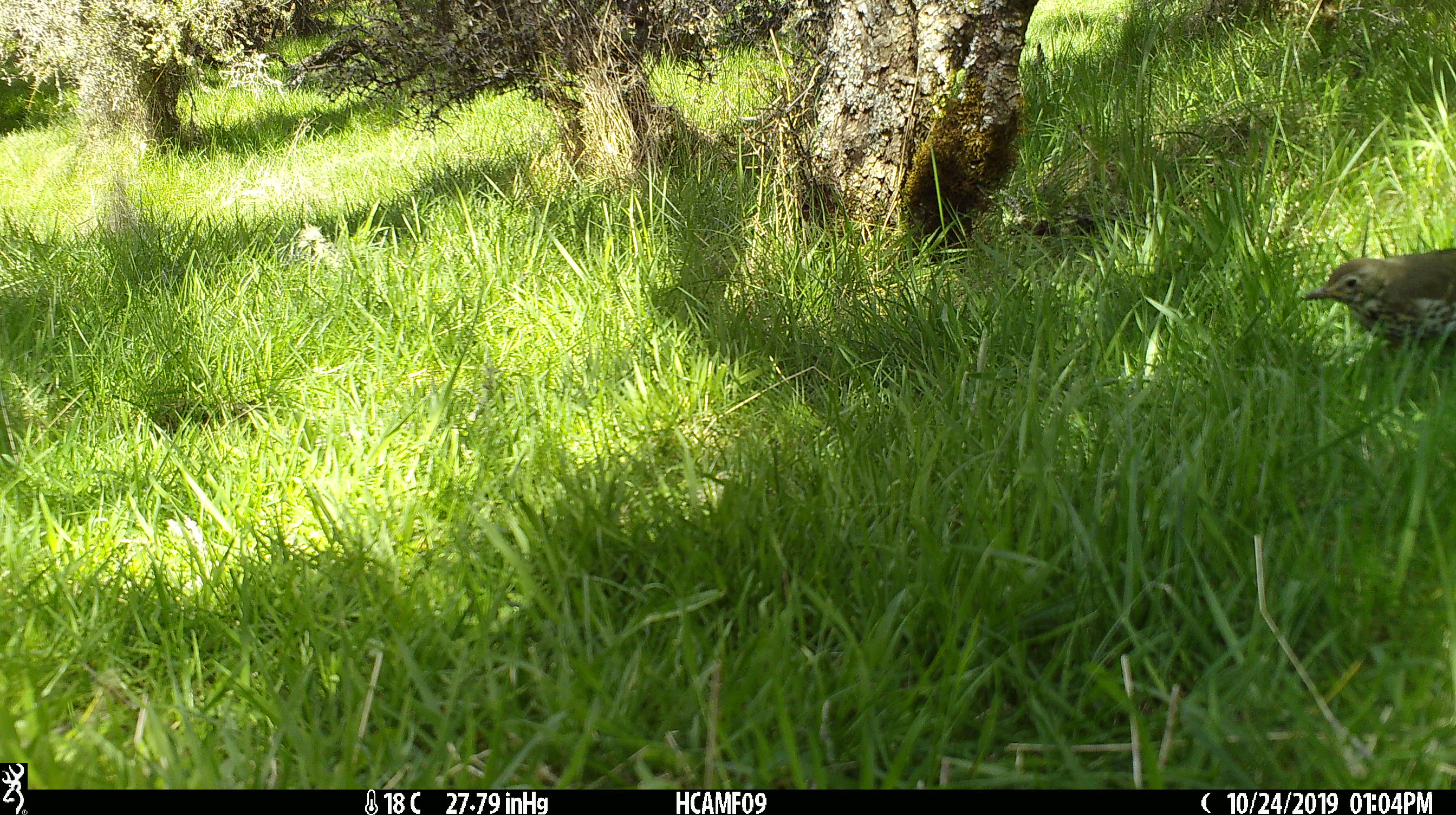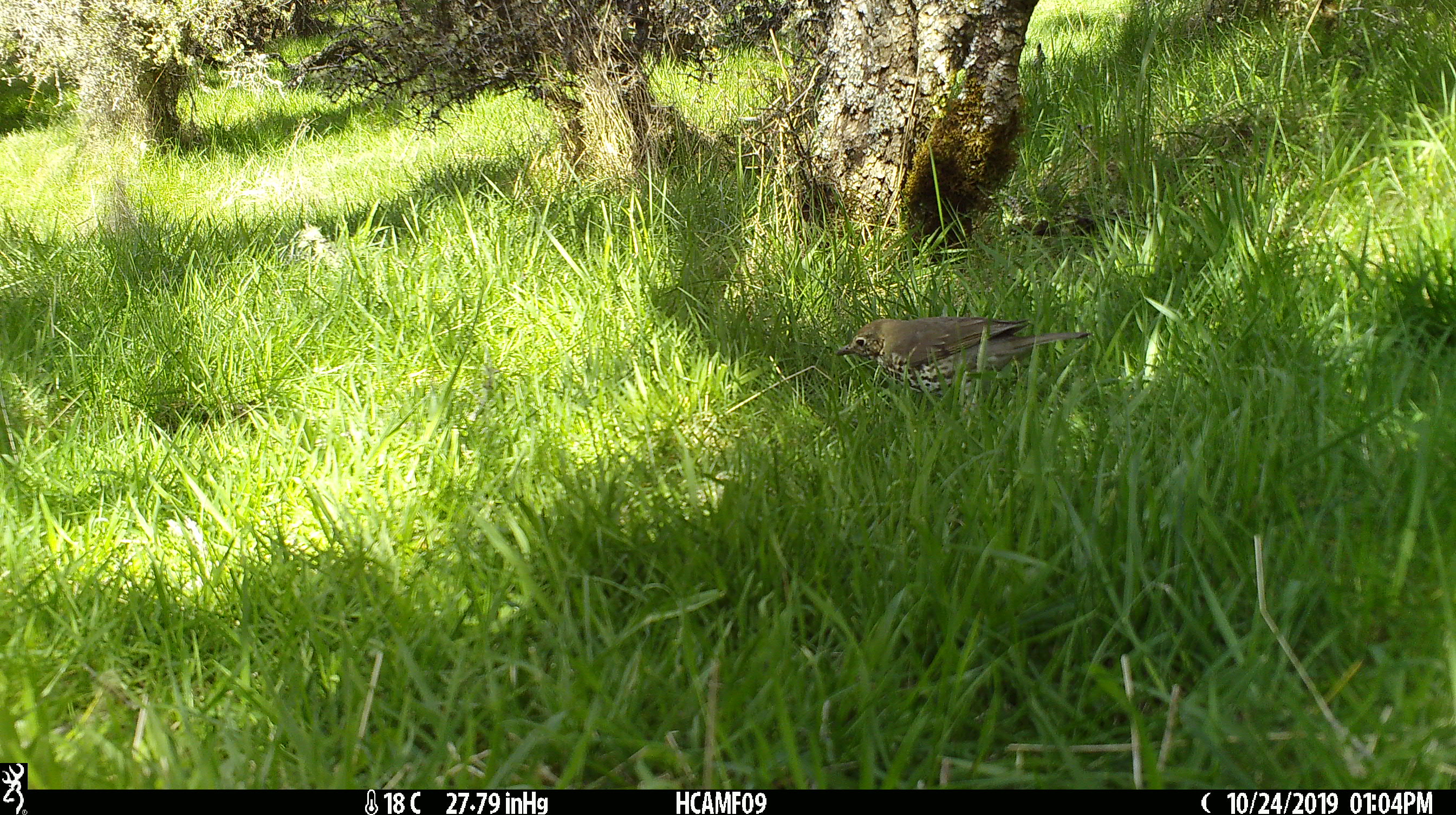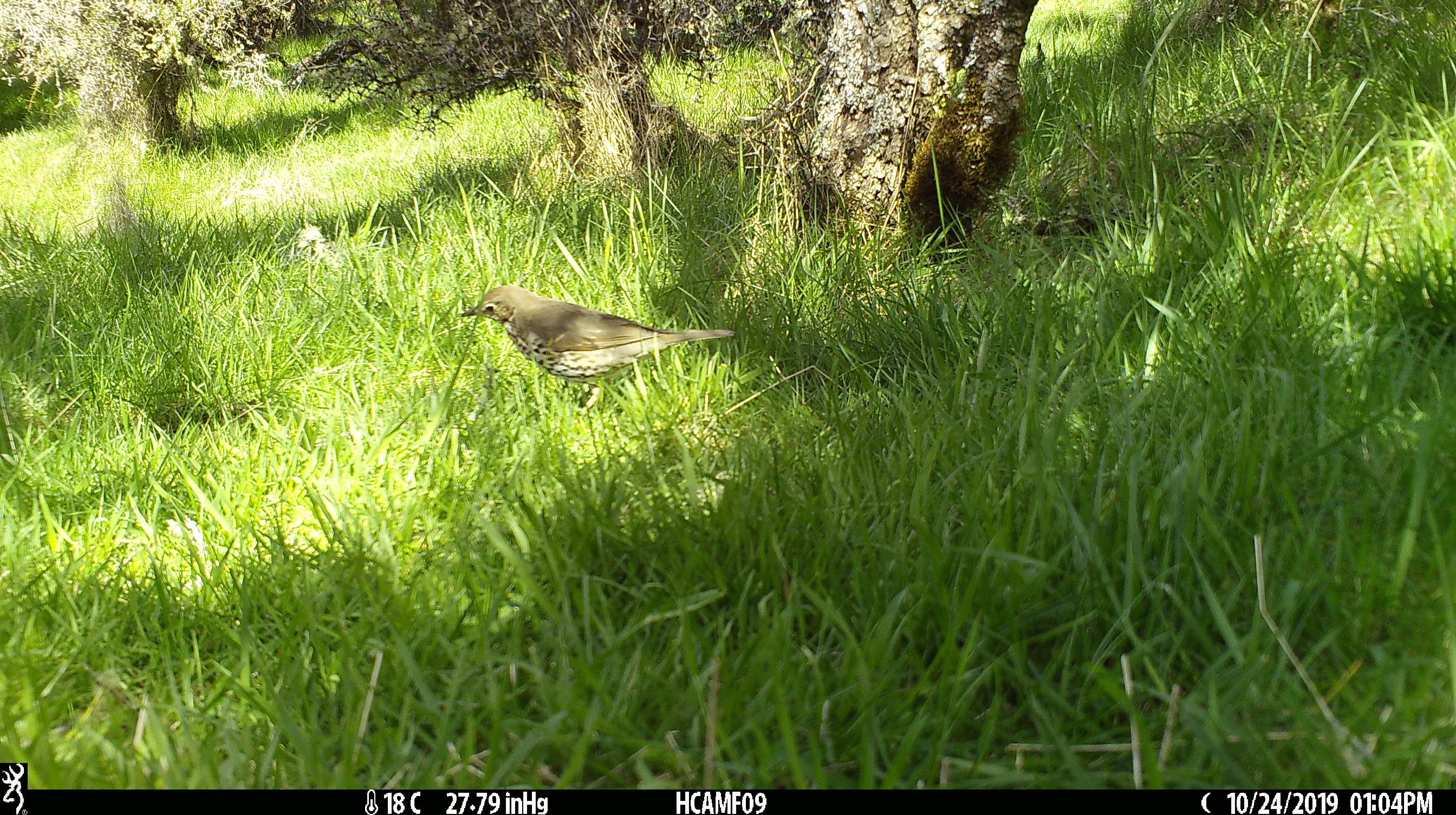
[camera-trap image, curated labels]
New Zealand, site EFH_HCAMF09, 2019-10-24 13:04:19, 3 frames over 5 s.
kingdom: Animalia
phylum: Chordata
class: Aves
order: Passeriformes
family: Turdidae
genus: Turdus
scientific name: Turdus philomelos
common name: song thrush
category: thrush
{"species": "thrush (song thrush) (Turdus philomelos)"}